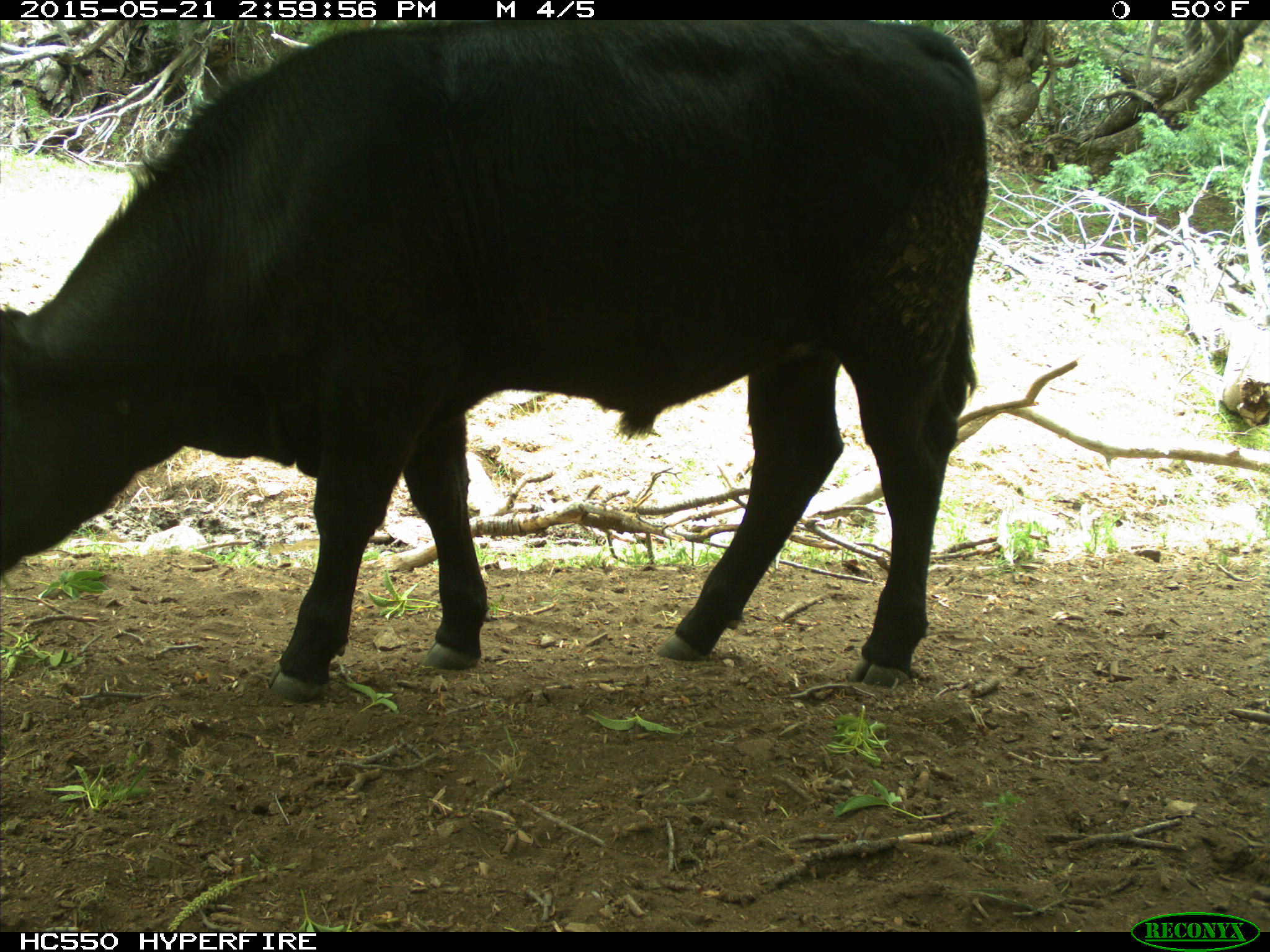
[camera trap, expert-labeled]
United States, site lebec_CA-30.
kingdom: Animalia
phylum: Chordata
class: Mammalia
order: Artiodactyla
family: Bovidae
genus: Bos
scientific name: Bos taurus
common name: domestic cow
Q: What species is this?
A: Bos taurus (domestic cow).